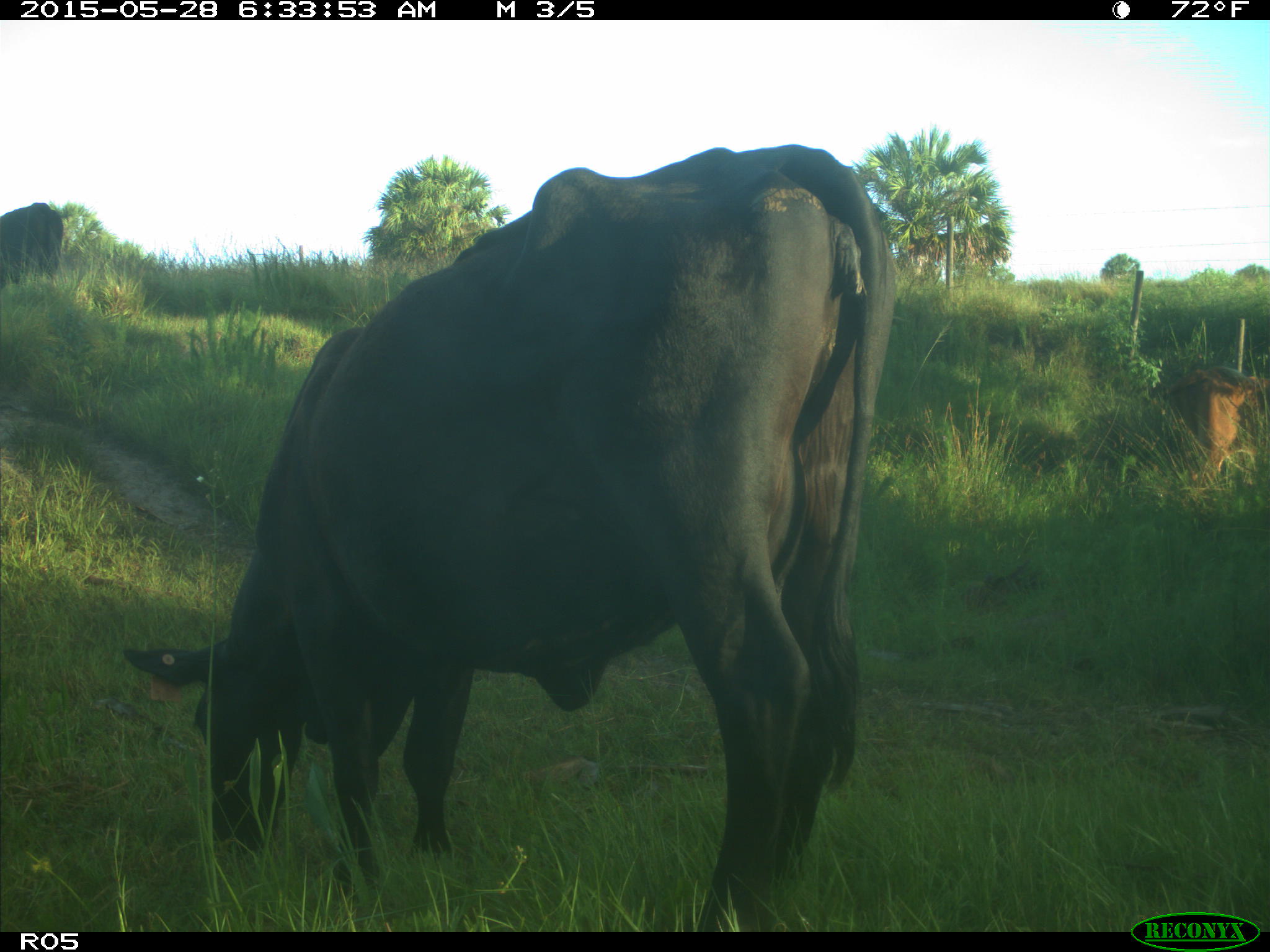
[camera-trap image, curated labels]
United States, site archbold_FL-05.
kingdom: Animalia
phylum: Chordata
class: Mammalia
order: Artiodactyla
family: Bovidae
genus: Bos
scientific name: Bos taurus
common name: domestic cow